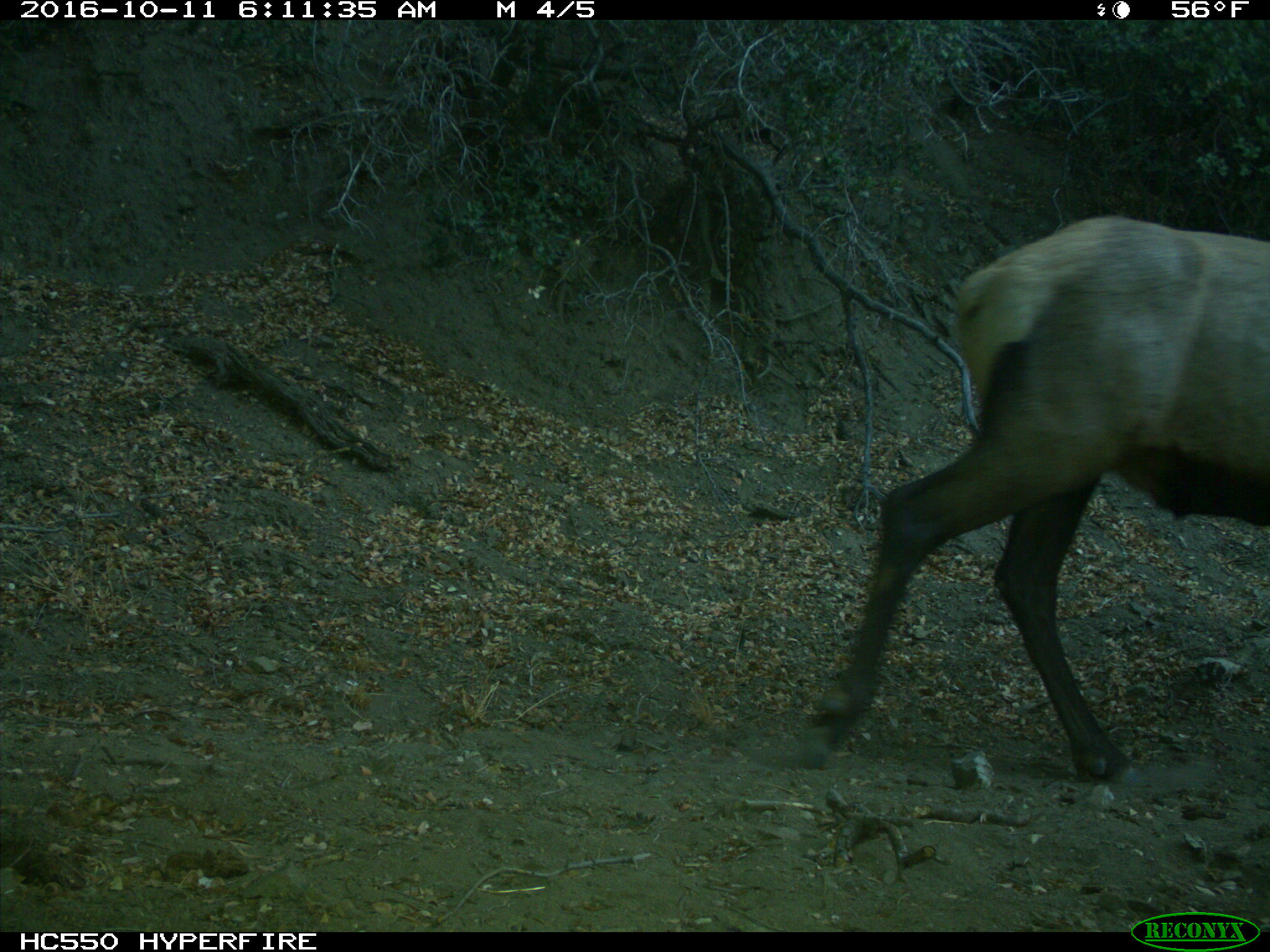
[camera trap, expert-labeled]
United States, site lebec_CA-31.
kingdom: Animalia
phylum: Chordata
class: Mammalia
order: Artiodactyla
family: Cervidae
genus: Cervus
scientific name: Cervus canadensis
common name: elk